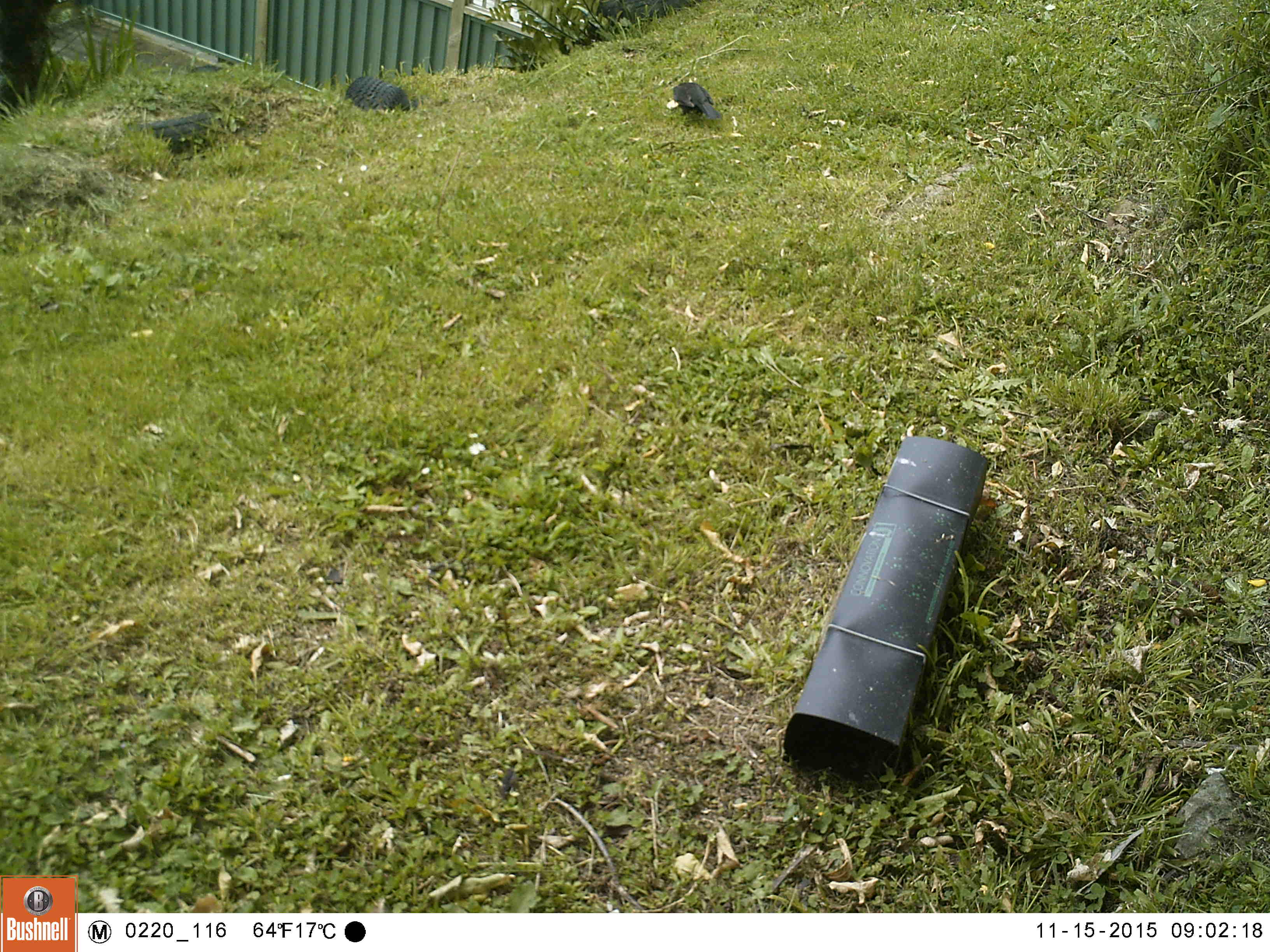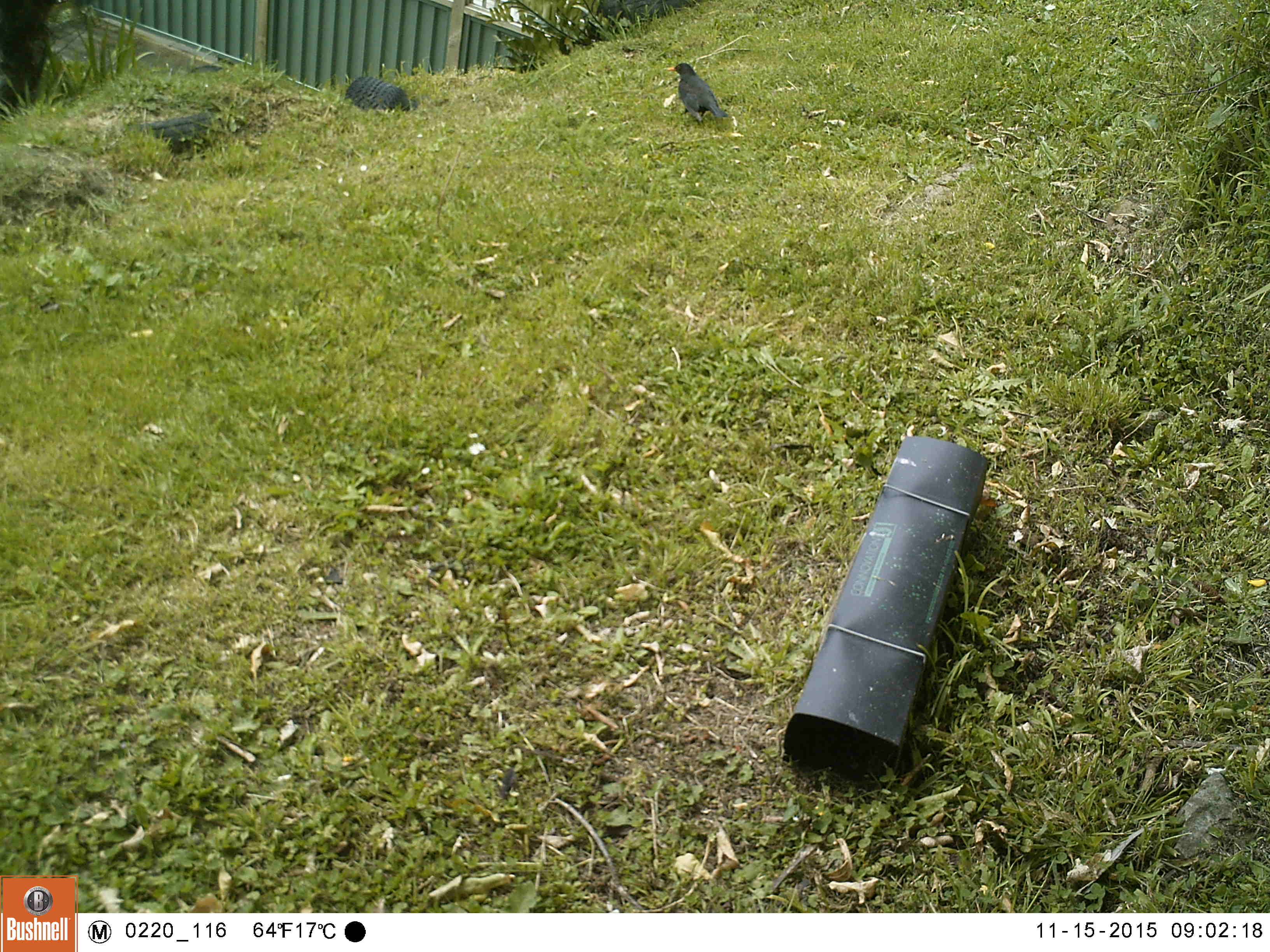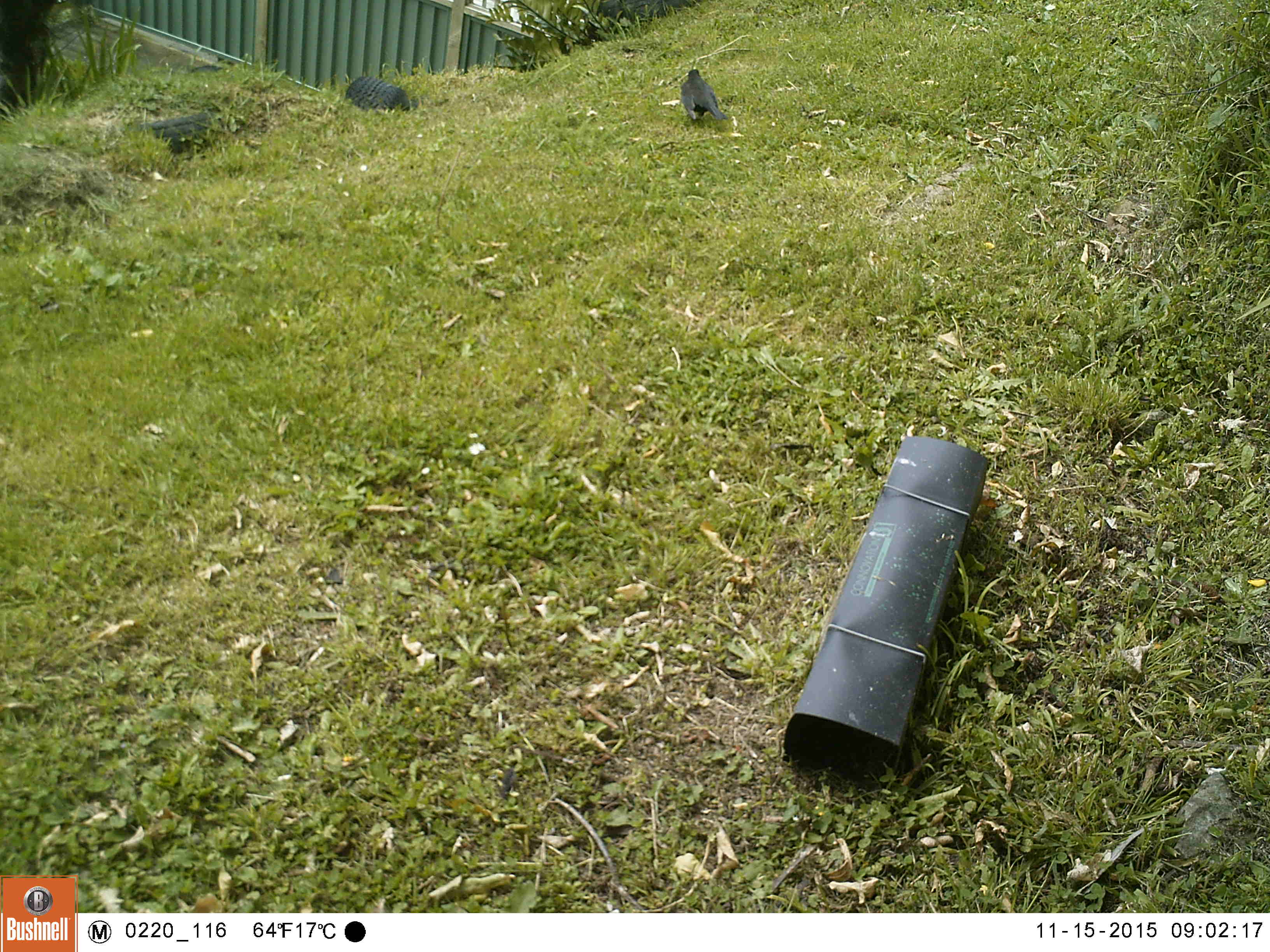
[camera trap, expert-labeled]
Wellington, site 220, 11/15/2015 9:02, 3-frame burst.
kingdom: Animalia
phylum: Chordata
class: Aves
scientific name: Aves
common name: bird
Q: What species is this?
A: Bird (Aves).